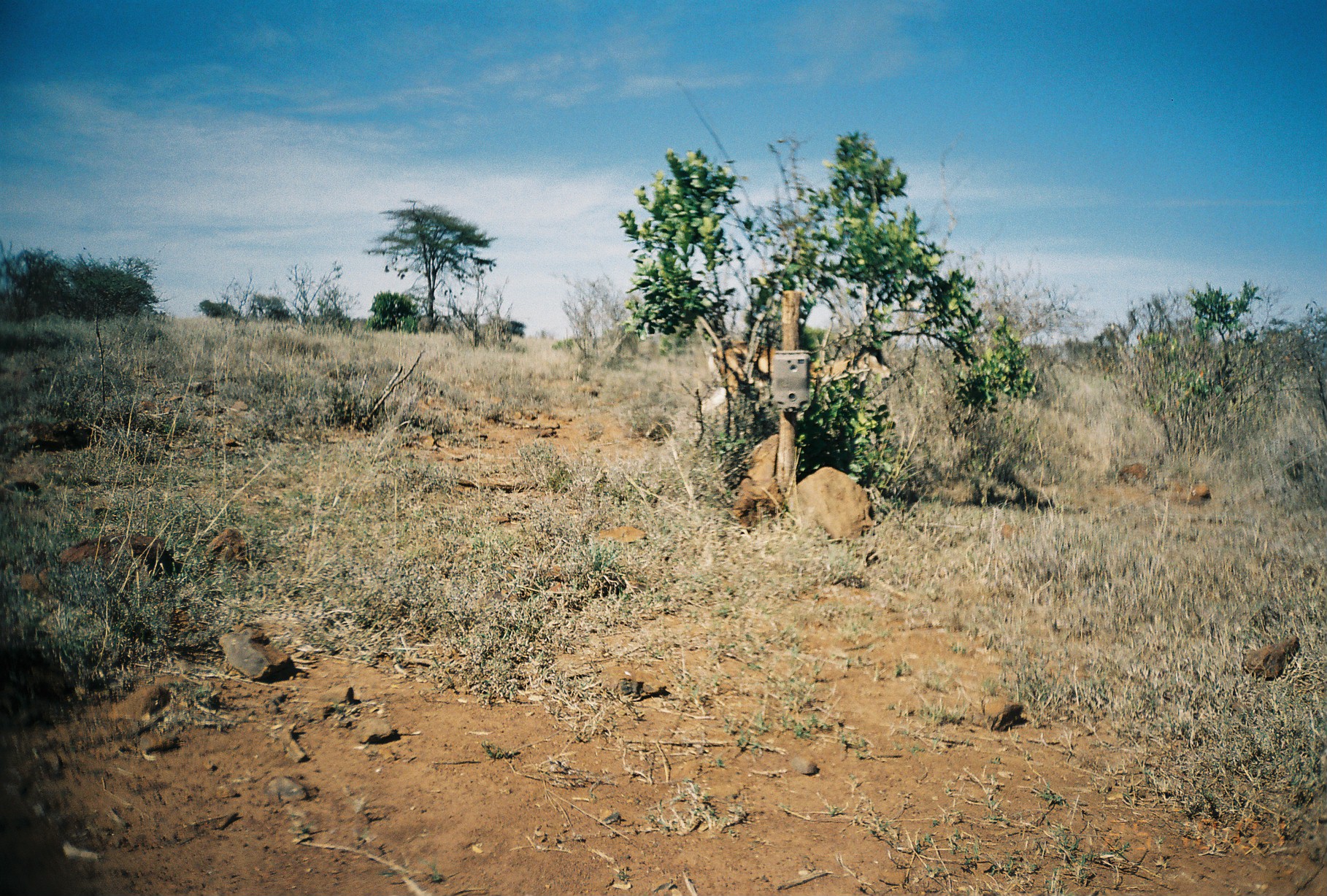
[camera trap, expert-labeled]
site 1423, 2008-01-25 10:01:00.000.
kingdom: Animalia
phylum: Chordata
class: Mammalia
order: Artiodactyla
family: Bovidae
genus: Nanger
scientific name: Nanger granti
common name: grant's gazelle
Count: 1.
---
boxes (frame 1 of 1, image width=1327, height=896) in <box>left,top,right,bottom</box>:
nanger granti: <box>700,334,894,413</box>